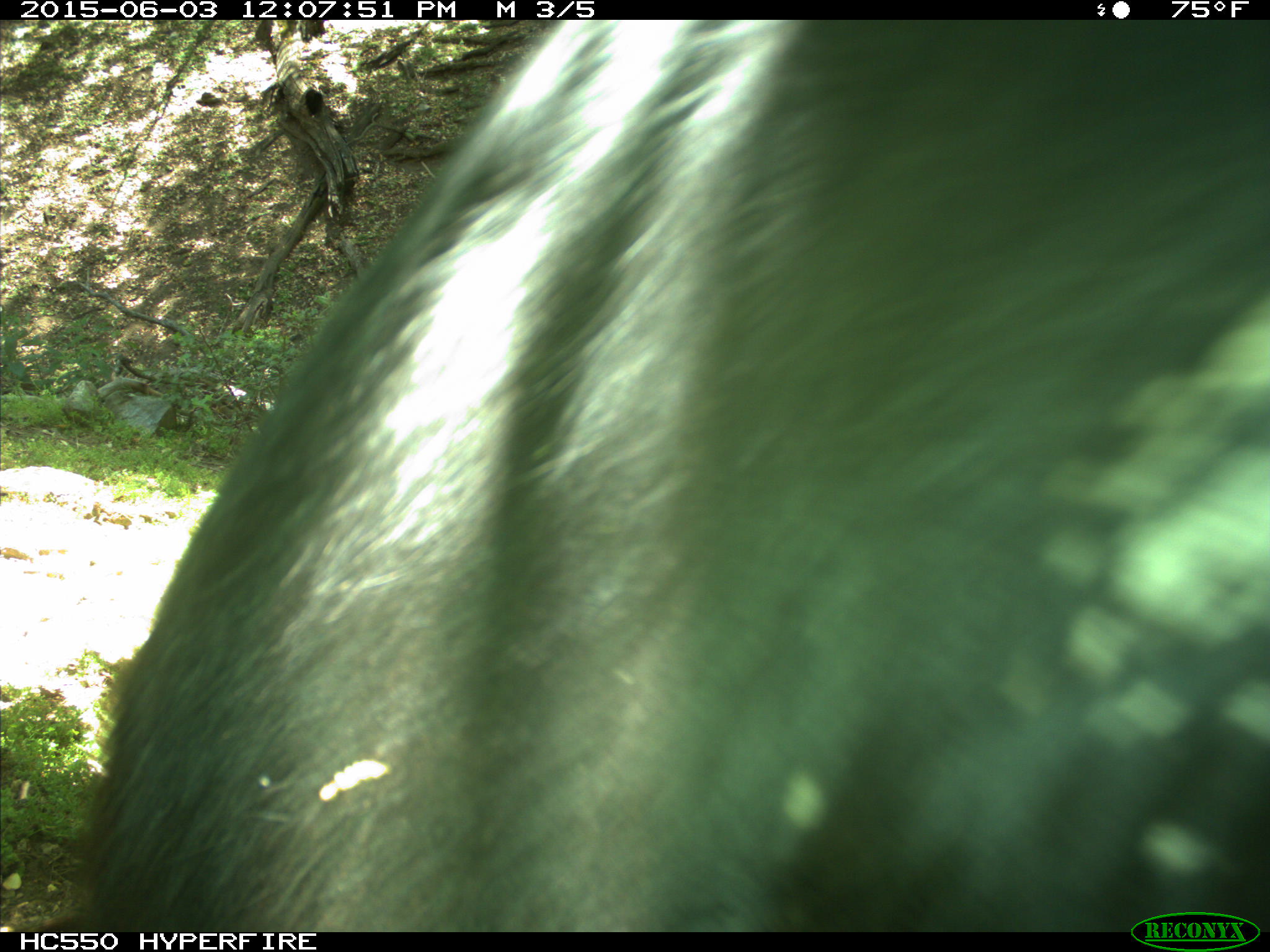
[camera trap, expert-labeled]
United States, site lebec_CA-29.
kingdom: Animalia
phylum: Chordata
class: Mammalia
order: Artiodactyla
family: Bovidae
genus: Bos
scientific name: Bos taurus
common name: domestic cow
Bos taurus (domestic cow).